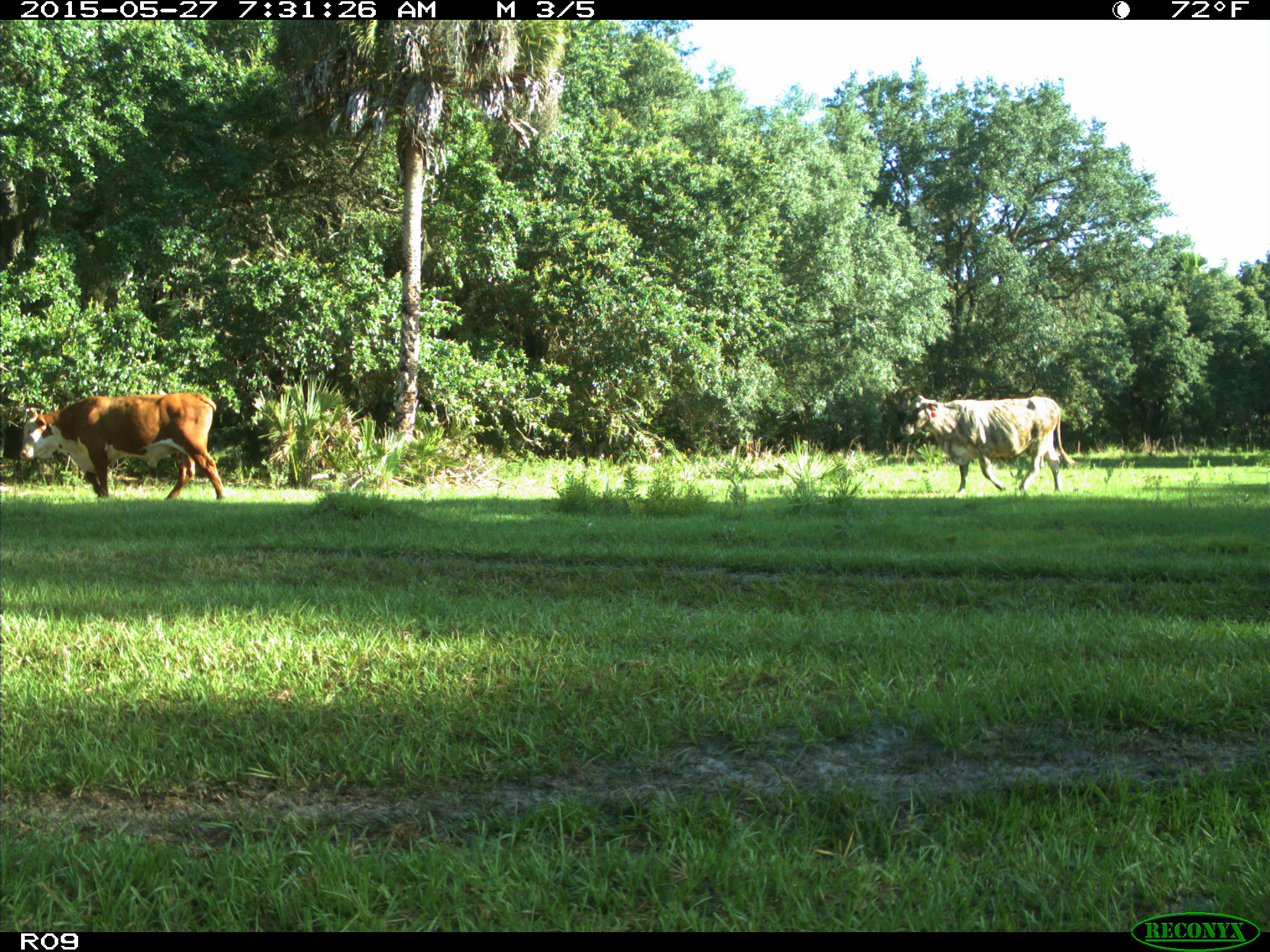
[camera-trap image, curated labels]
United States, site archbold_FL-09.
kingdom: Animalia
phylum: Chordata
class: Mammalia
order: Artiodactyla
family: Bovidae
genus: Bos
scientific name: Bos taurus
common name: domestic cow